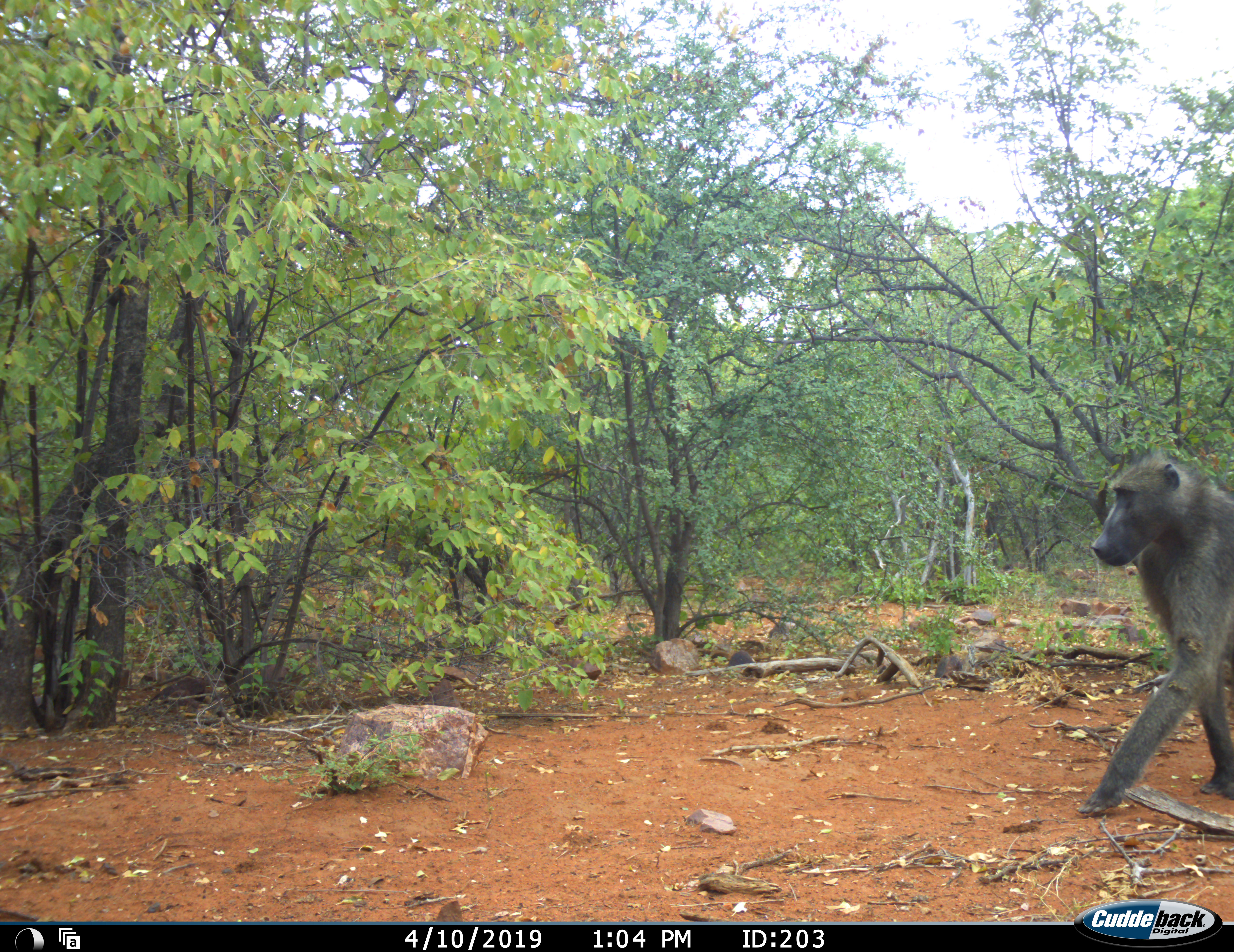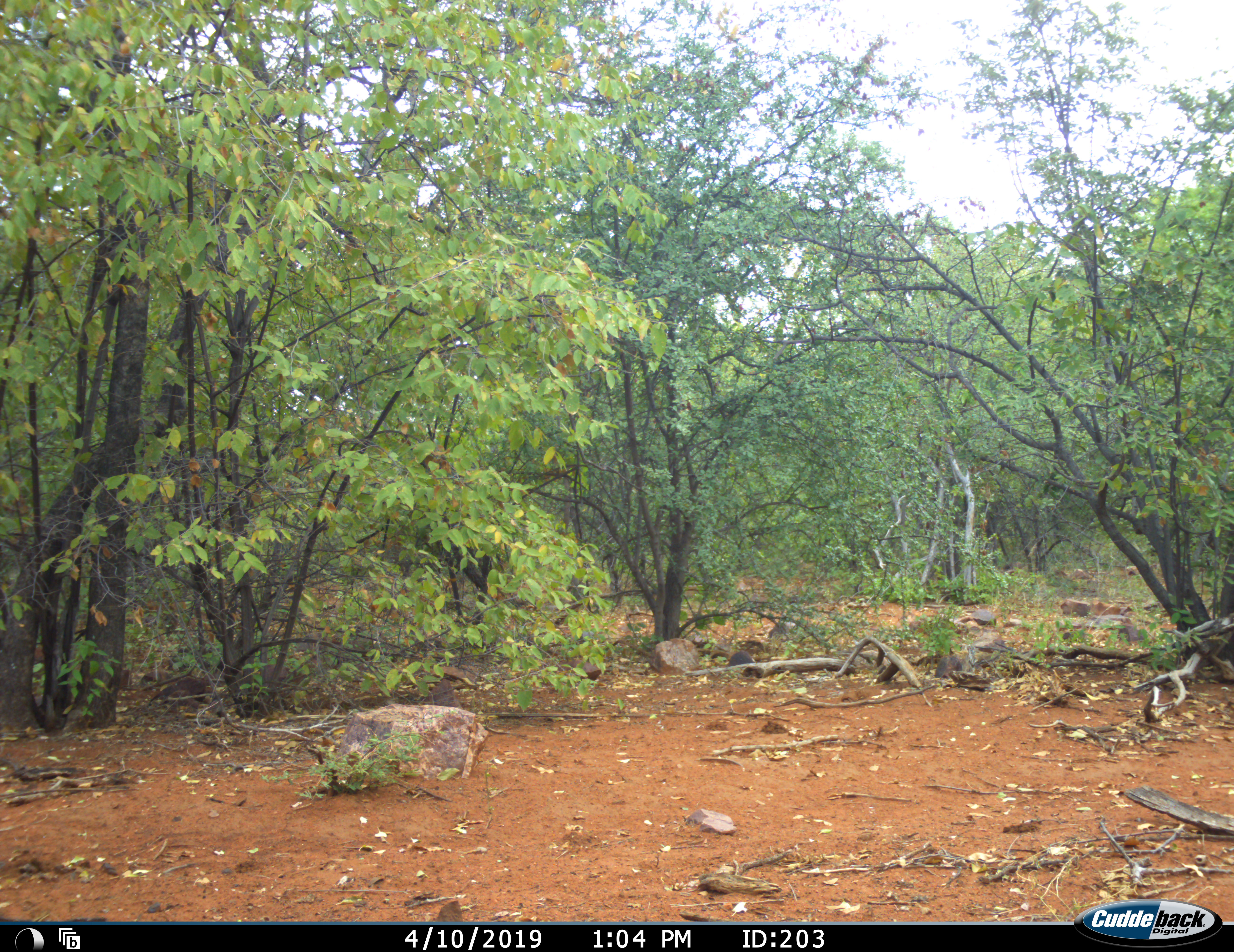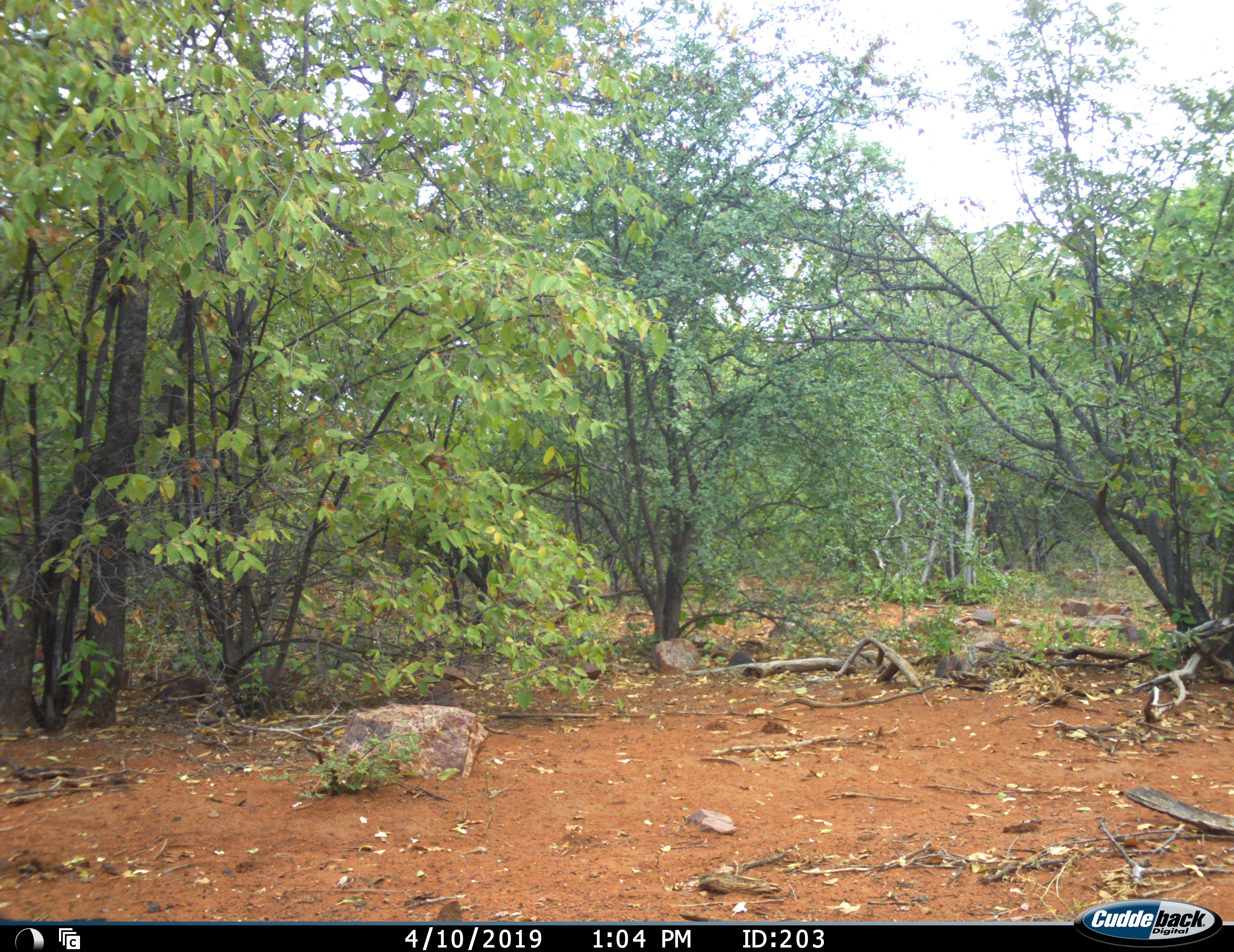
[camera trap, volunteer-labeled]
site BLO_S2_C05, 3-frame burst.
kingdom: Animalia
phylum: Chordata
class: Mammalia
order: Primates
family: Cercopithecidae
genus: Papio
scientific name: Papio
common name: baboon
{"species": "baboon (Papio)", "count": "1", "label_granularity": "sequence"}